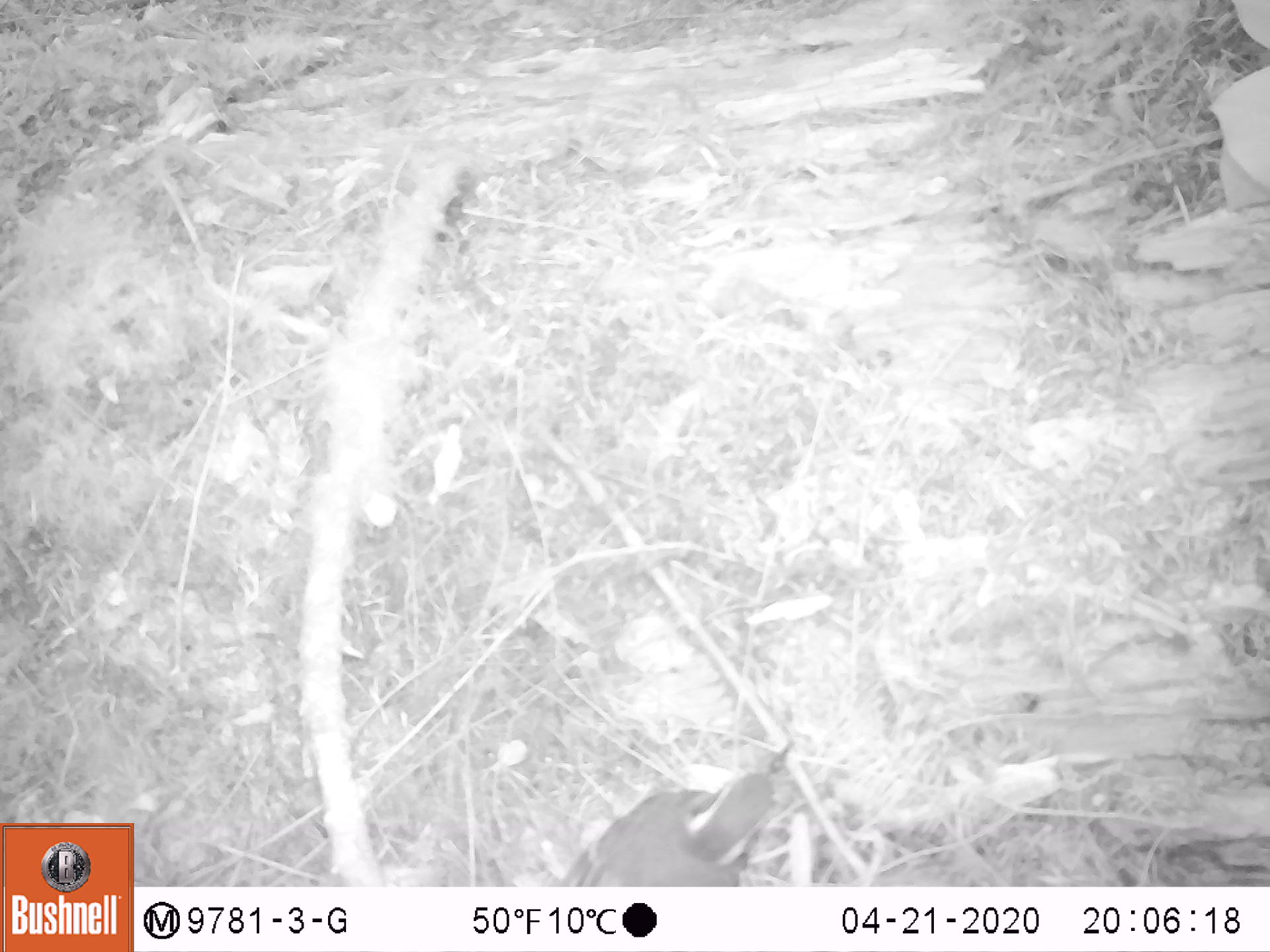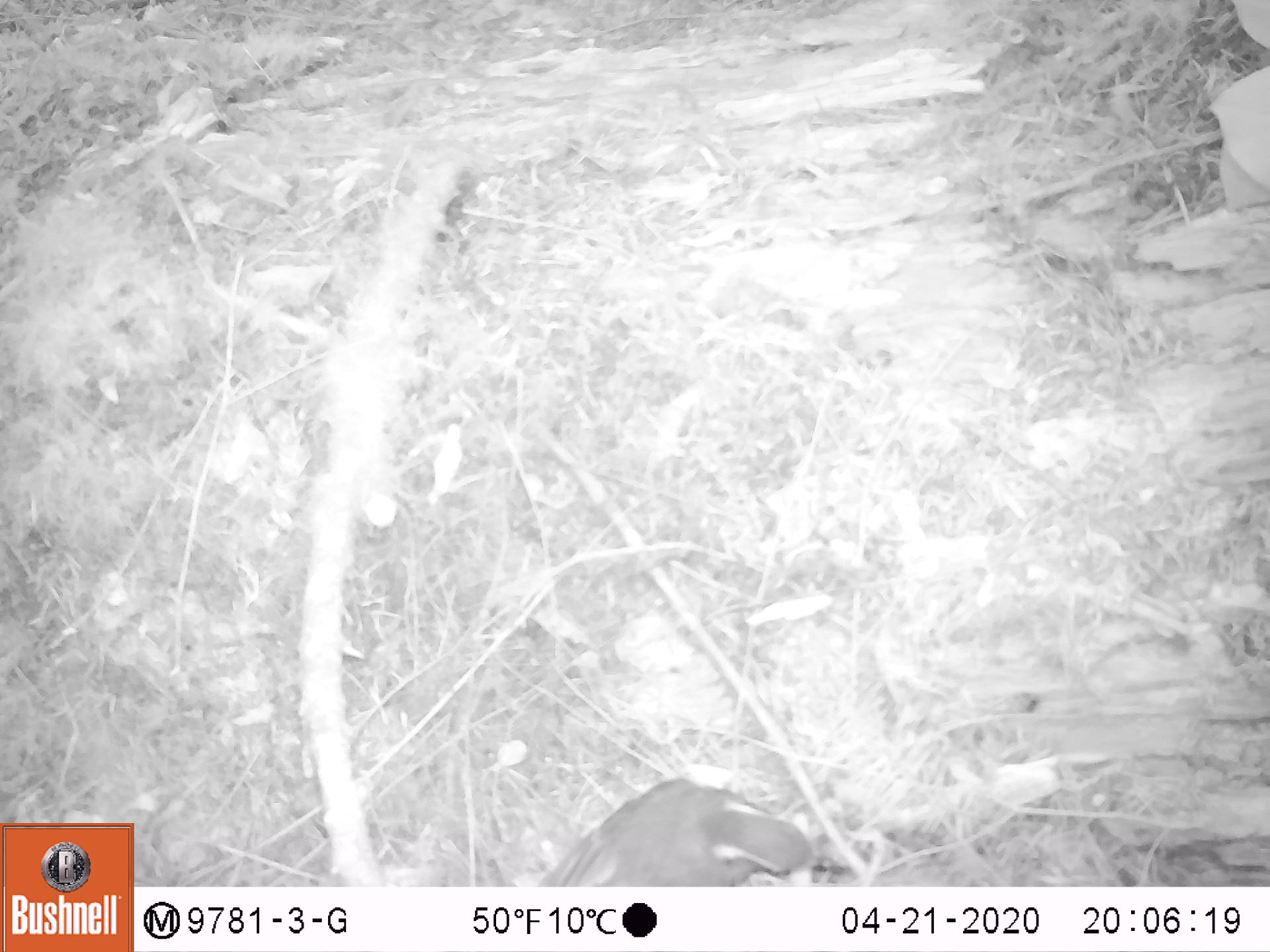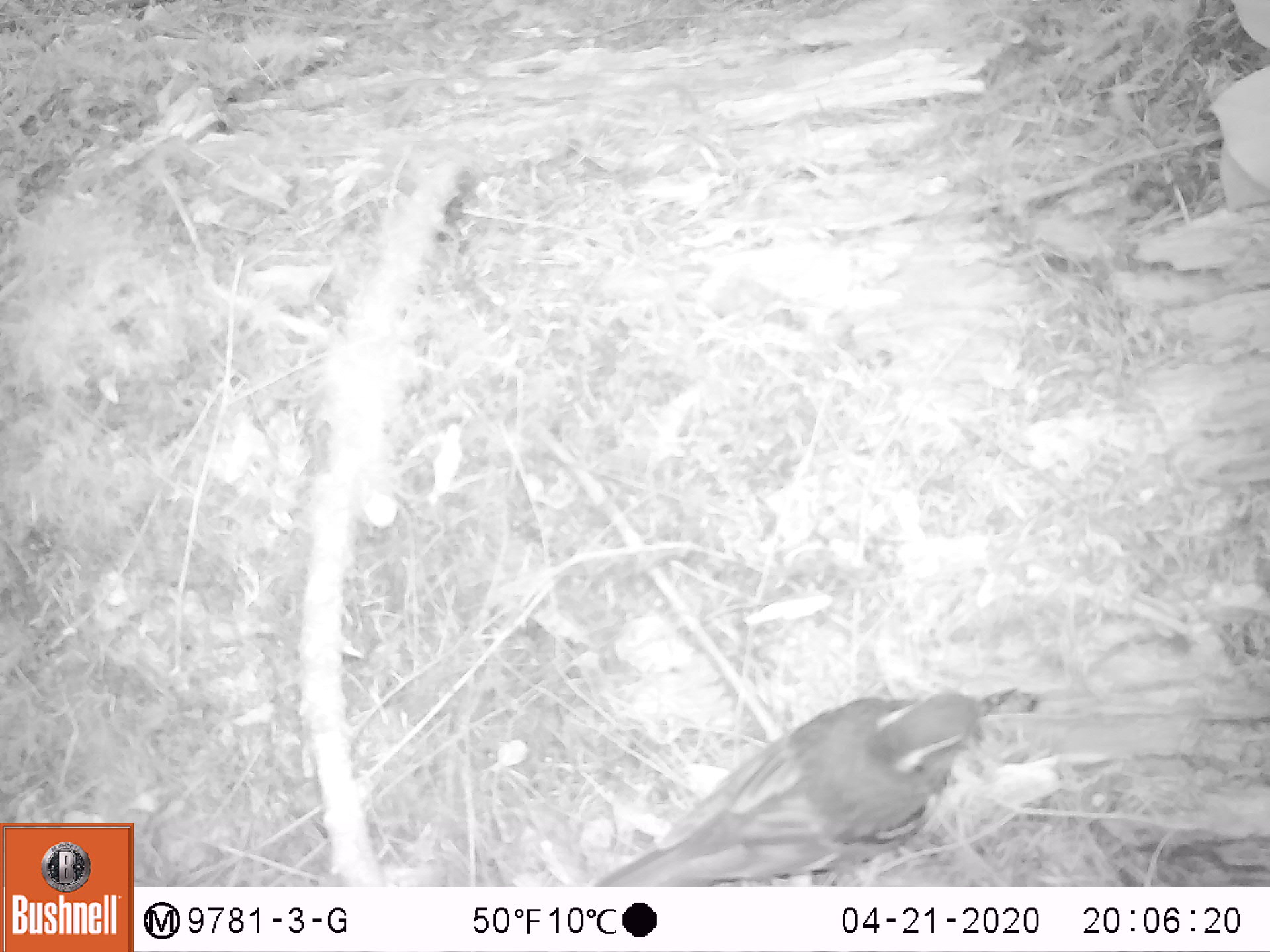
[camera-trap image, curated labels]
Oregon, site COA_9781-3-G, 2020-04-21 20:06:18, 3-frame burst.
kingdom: Animalia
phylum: Chordata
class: Aves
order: Passeriformes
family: Turdidae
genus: Ixoreus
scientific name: Ixoreus naevius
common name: varied thrush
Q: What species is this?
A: Varied thrush (Ixoreus naevius).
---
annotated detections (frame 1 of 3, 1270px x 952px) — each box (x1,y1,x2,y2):
varied thrush: (554,748,785,883)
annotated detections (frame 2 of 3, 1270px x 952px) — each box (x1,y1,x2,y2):
varied thrush: (545,781,827,882)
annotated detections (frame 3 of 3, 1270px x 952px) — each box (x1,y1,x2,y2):
varied thrush: (606,688,1005,886)